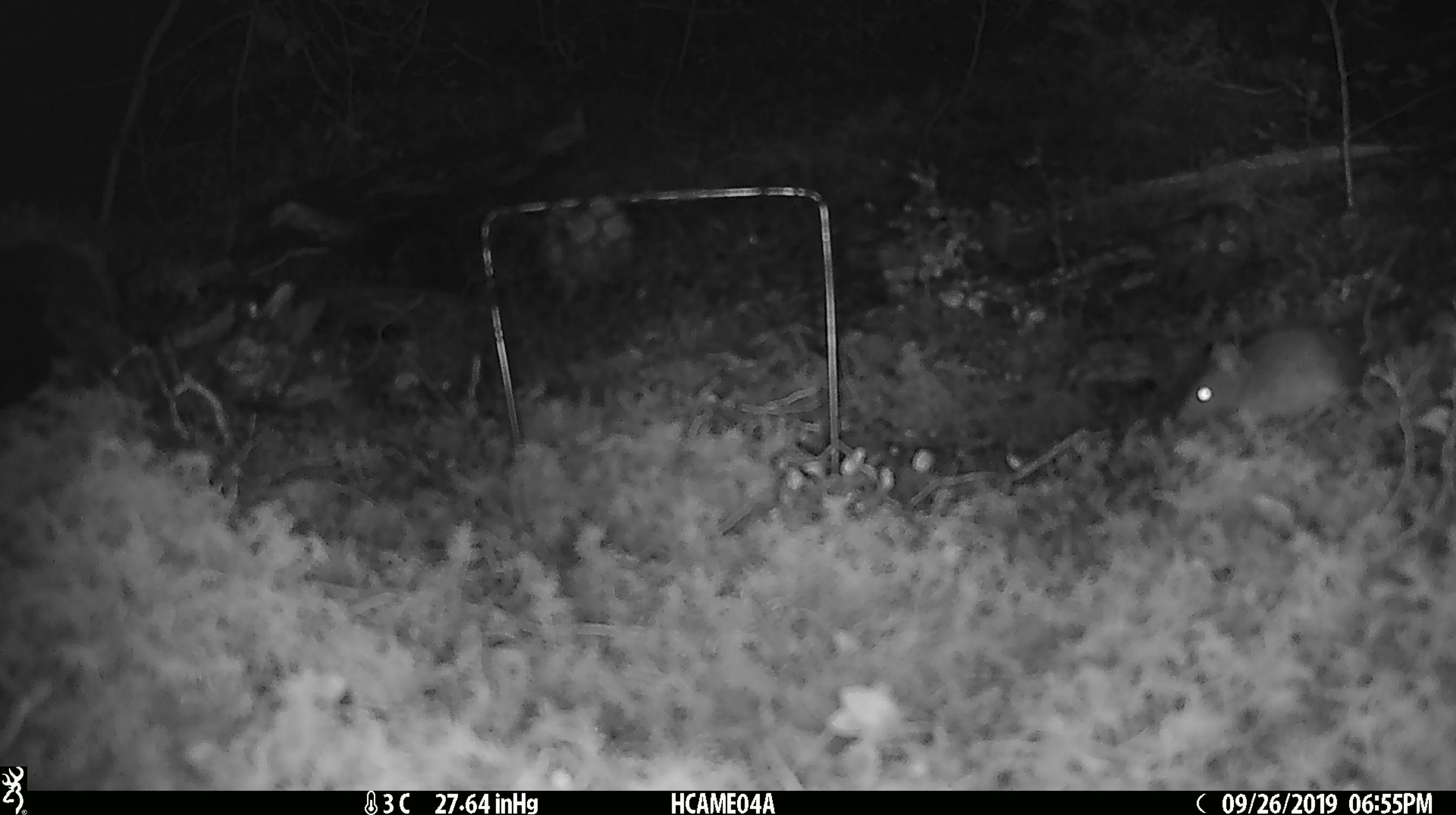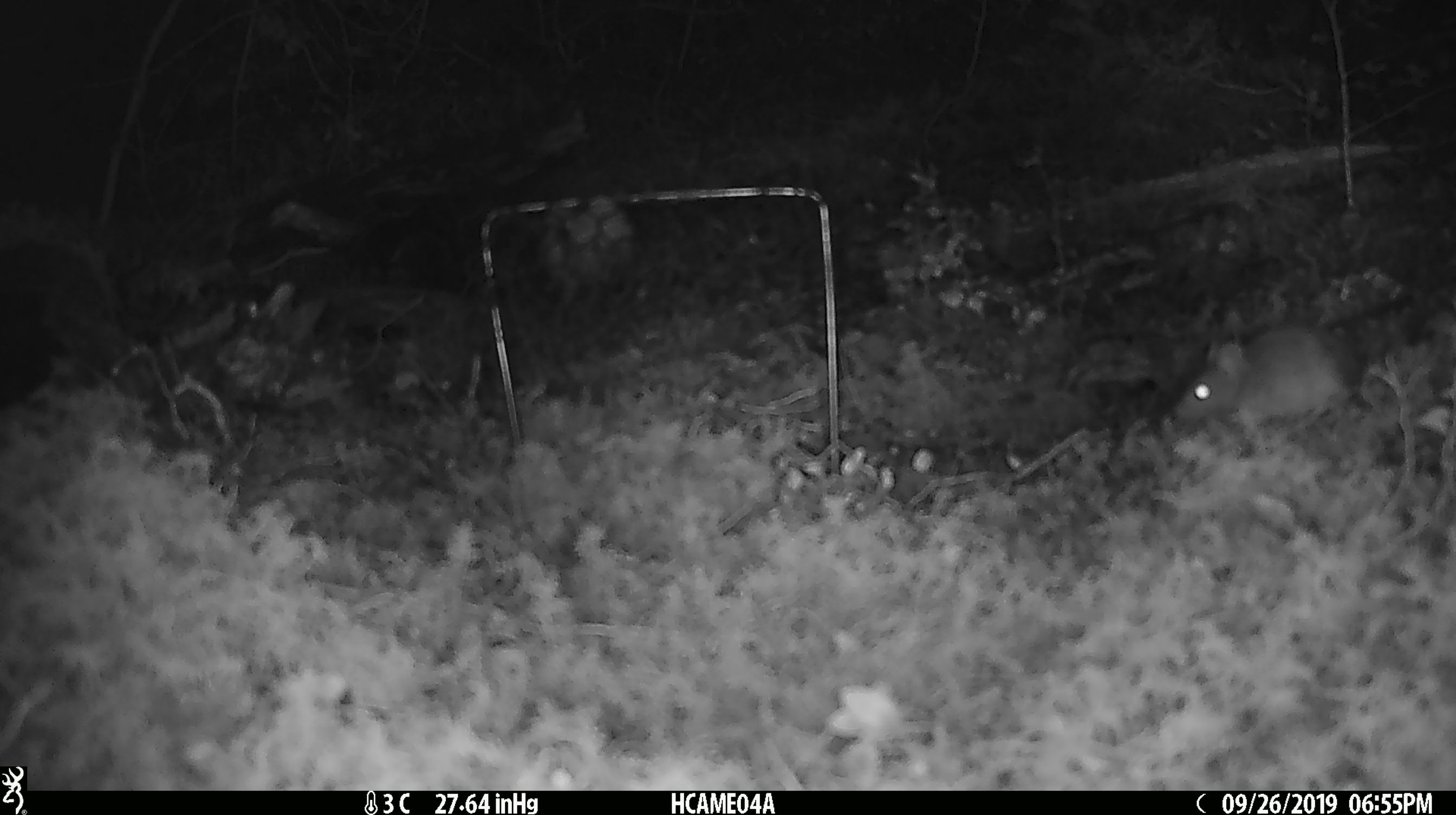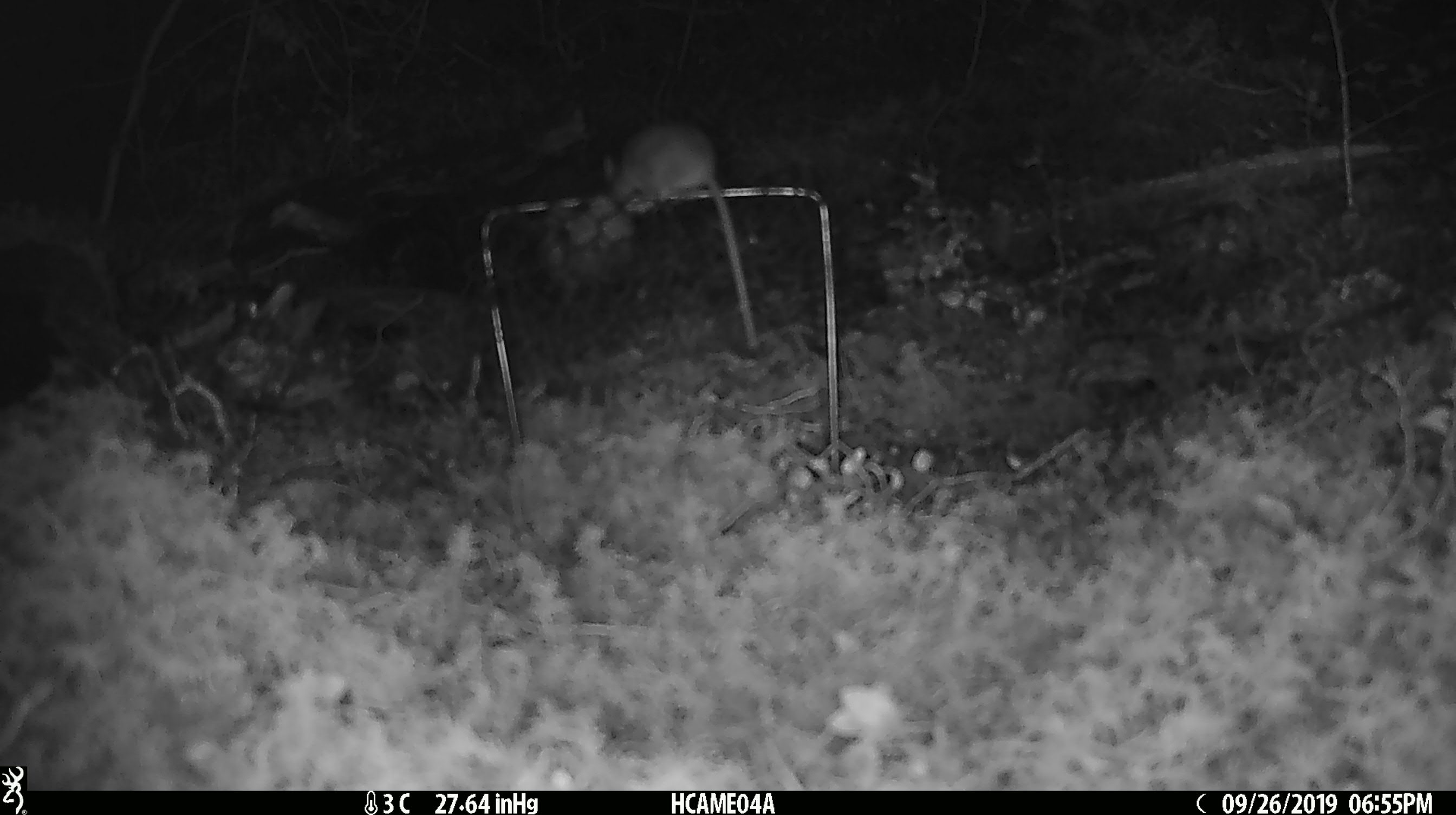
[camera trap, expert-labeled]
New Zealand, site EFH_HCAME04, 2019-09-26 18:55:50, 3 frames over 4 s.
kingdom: Animalia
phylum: Chordata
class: Mammalia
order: Rodentia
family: Muridae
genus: Mus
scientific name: Mus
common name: mouse